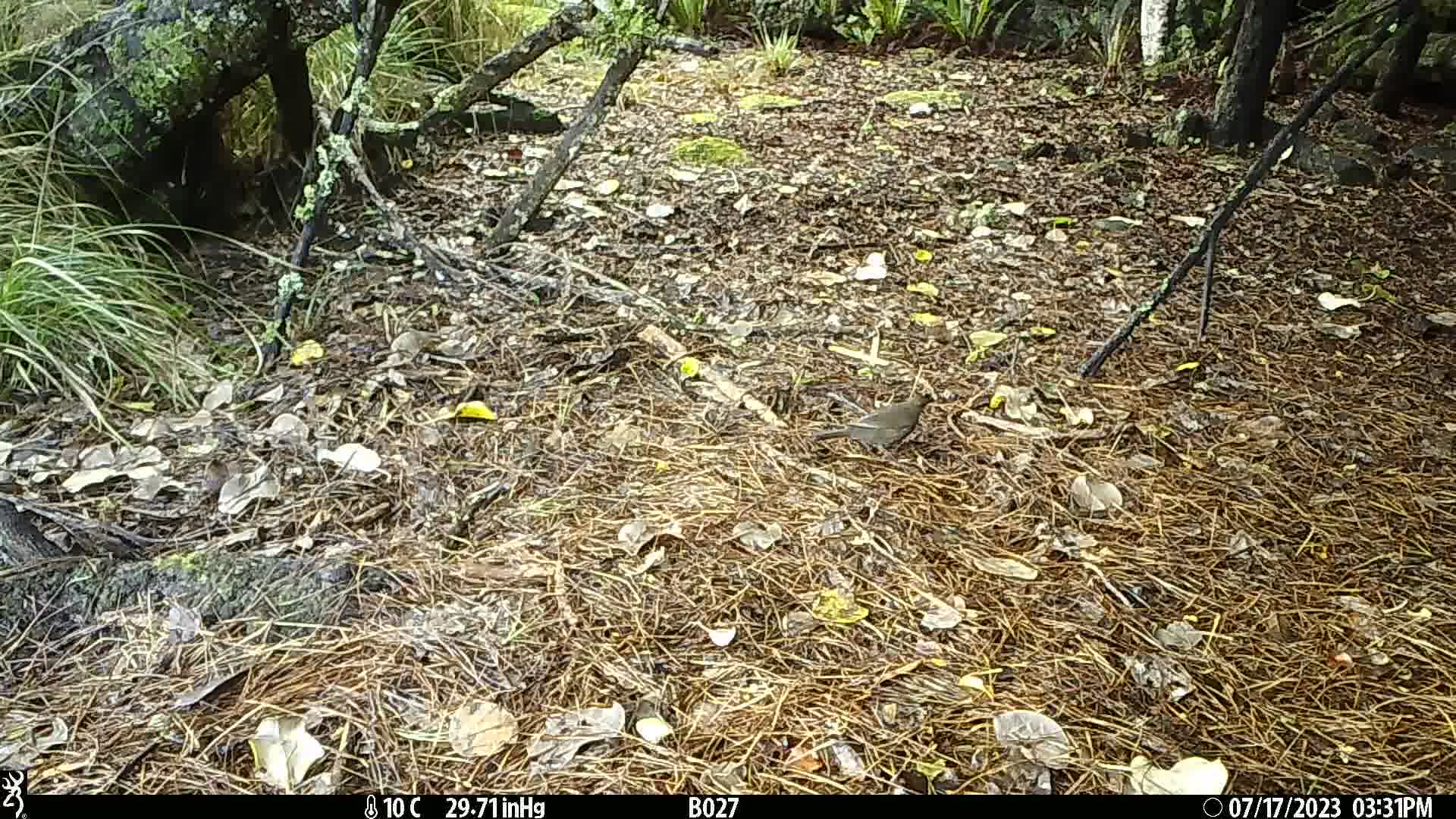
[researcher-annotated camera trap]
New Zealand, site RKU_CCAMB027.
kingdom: Animalia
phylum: Chordata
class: Aves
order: Passeriformes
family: Turdidae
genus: Turdus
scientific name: Turdus philomelos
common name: song thrush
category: thrush